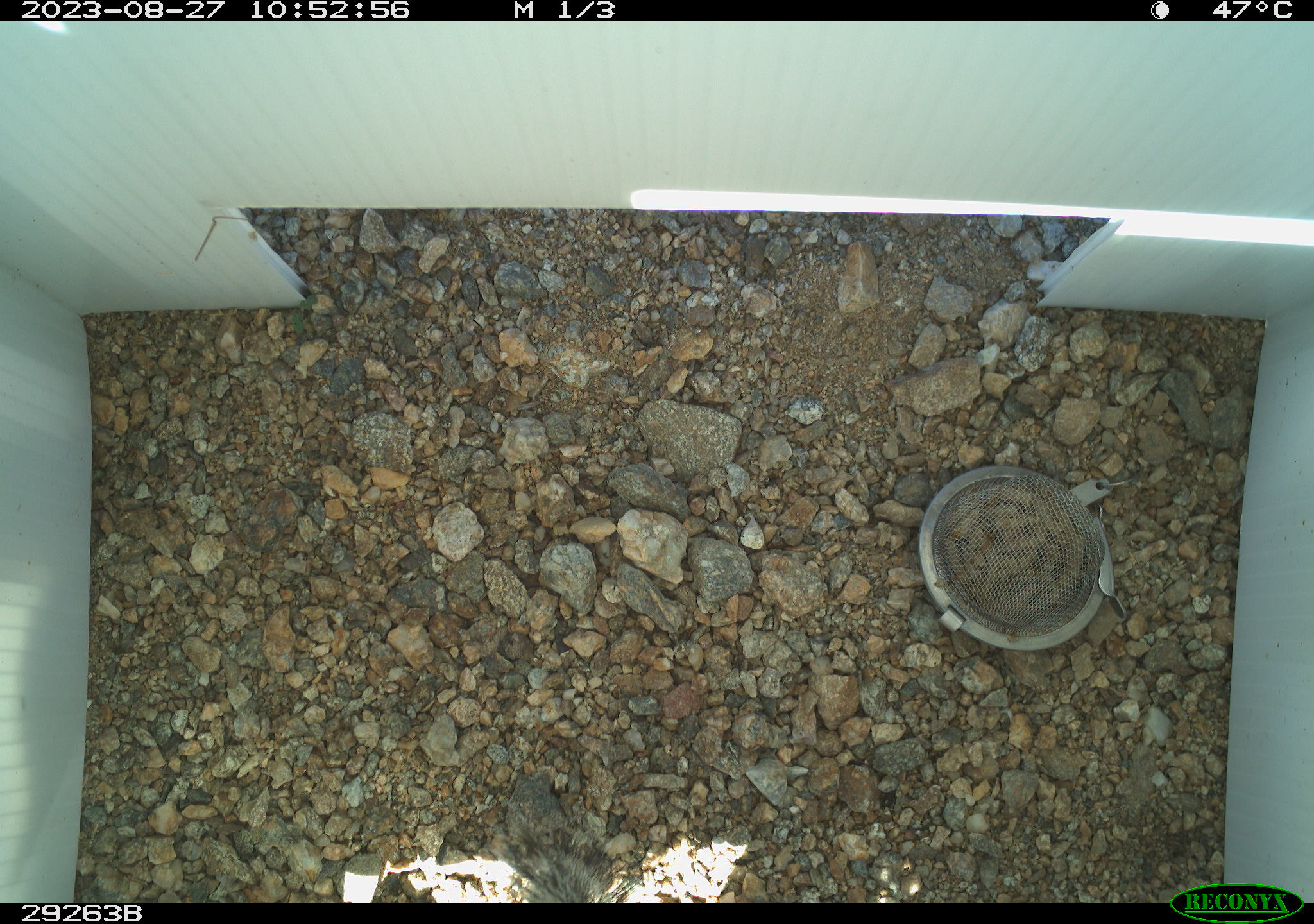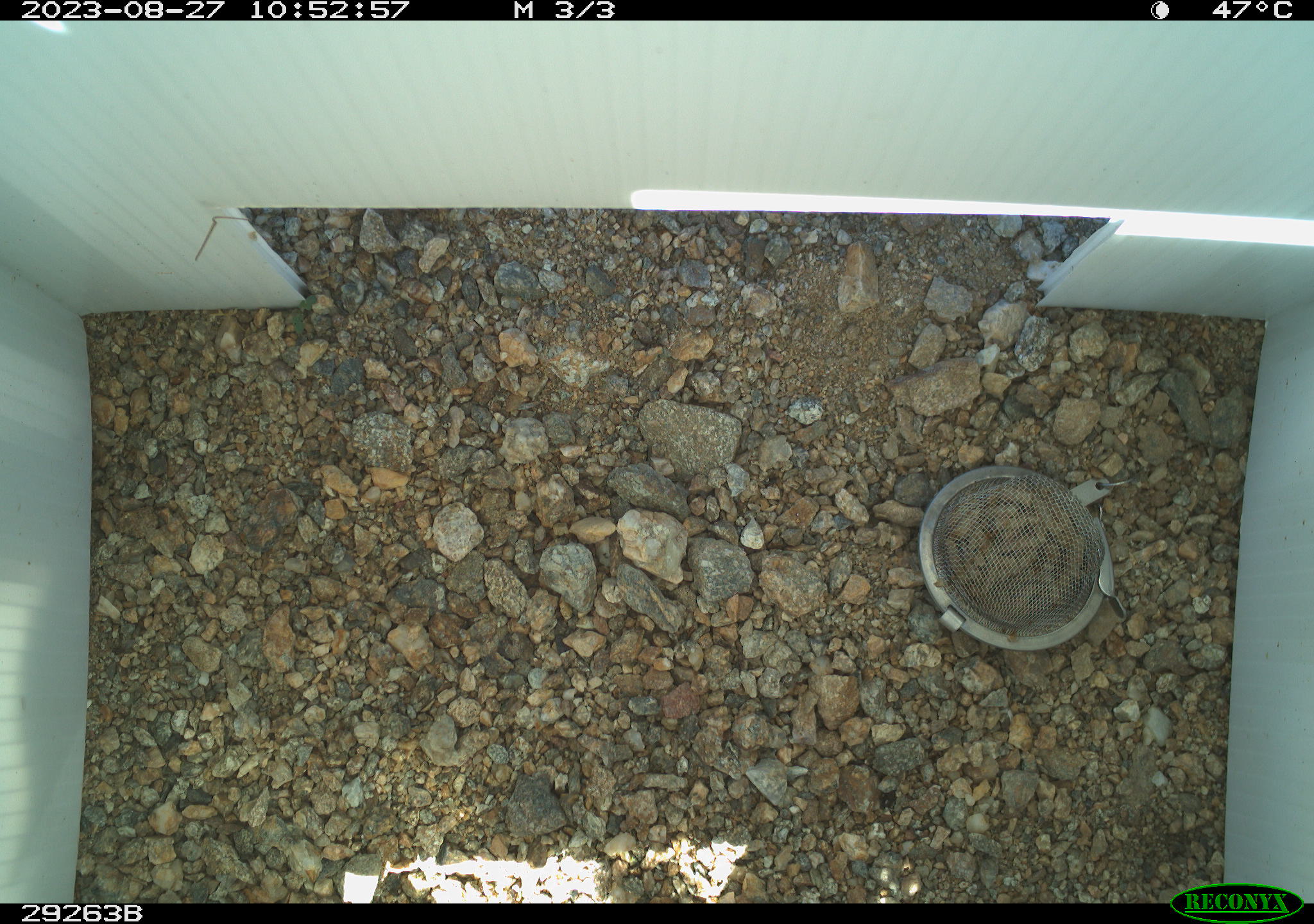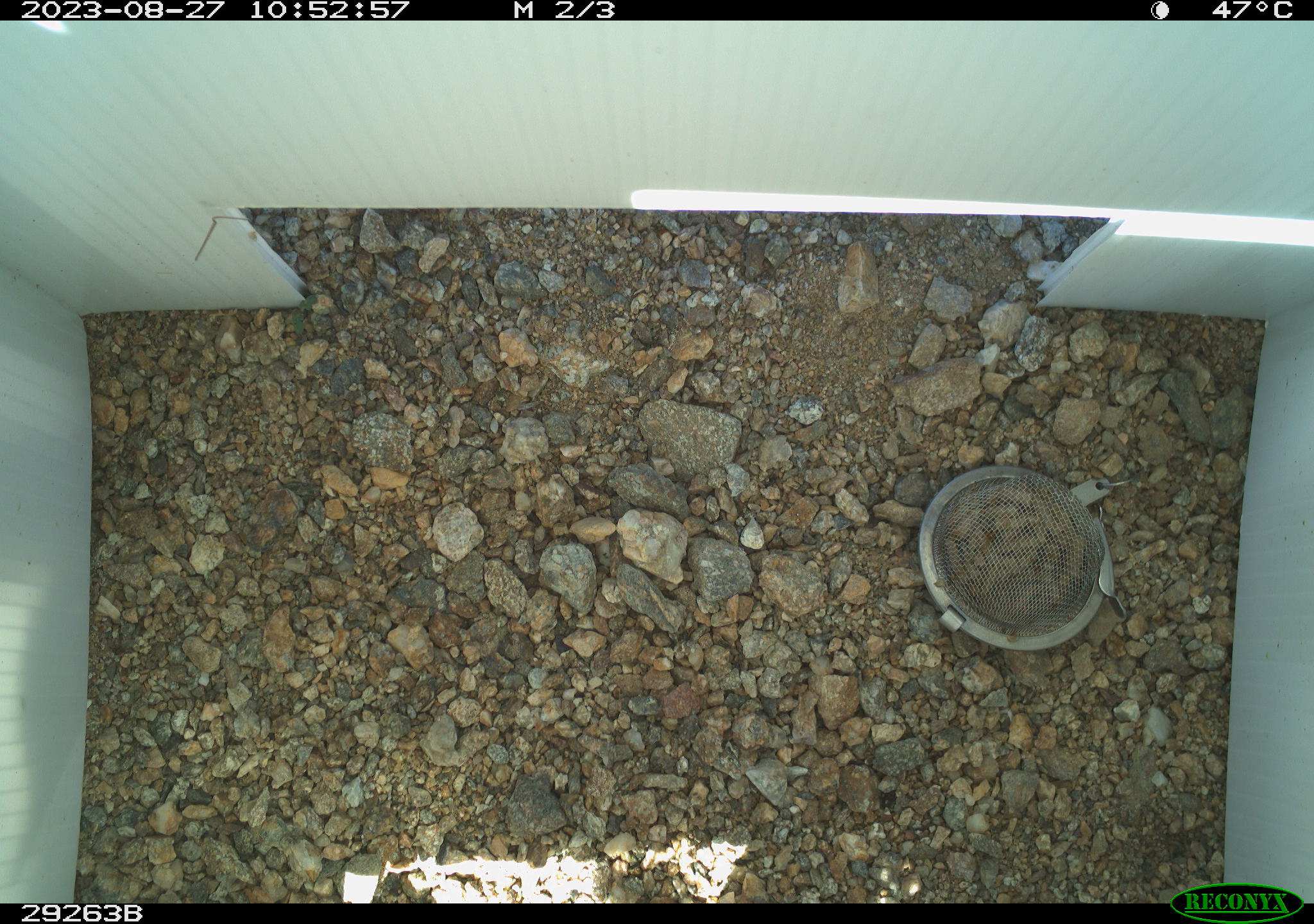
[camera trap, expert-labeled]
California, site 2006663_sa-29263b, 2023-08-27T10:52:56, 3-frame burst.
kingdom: Animalia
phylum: Chordata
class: Mammalia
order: Rodentia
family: Sciuridae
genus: Ammospermophilus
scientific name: Ammospermophilus leucurus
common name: white-tailed antelope squirrel